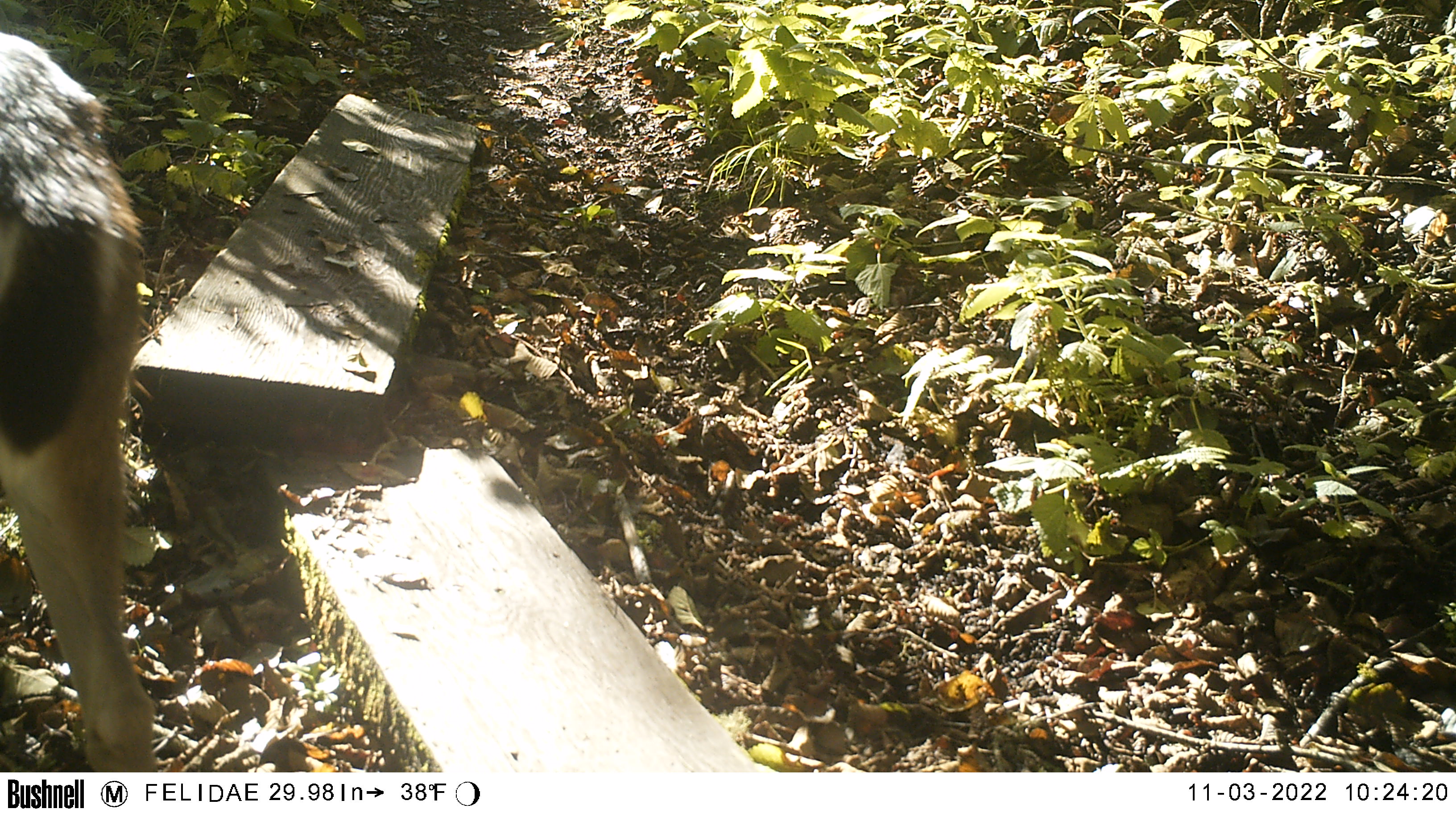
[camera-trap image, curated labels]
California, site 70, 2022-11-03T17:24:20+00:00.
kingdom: Animalia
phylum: Chordata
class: Mammalia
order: Artiodactyla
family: Cervidae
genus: Odocoileus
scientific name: Odocoileus hemionus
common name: mule deer